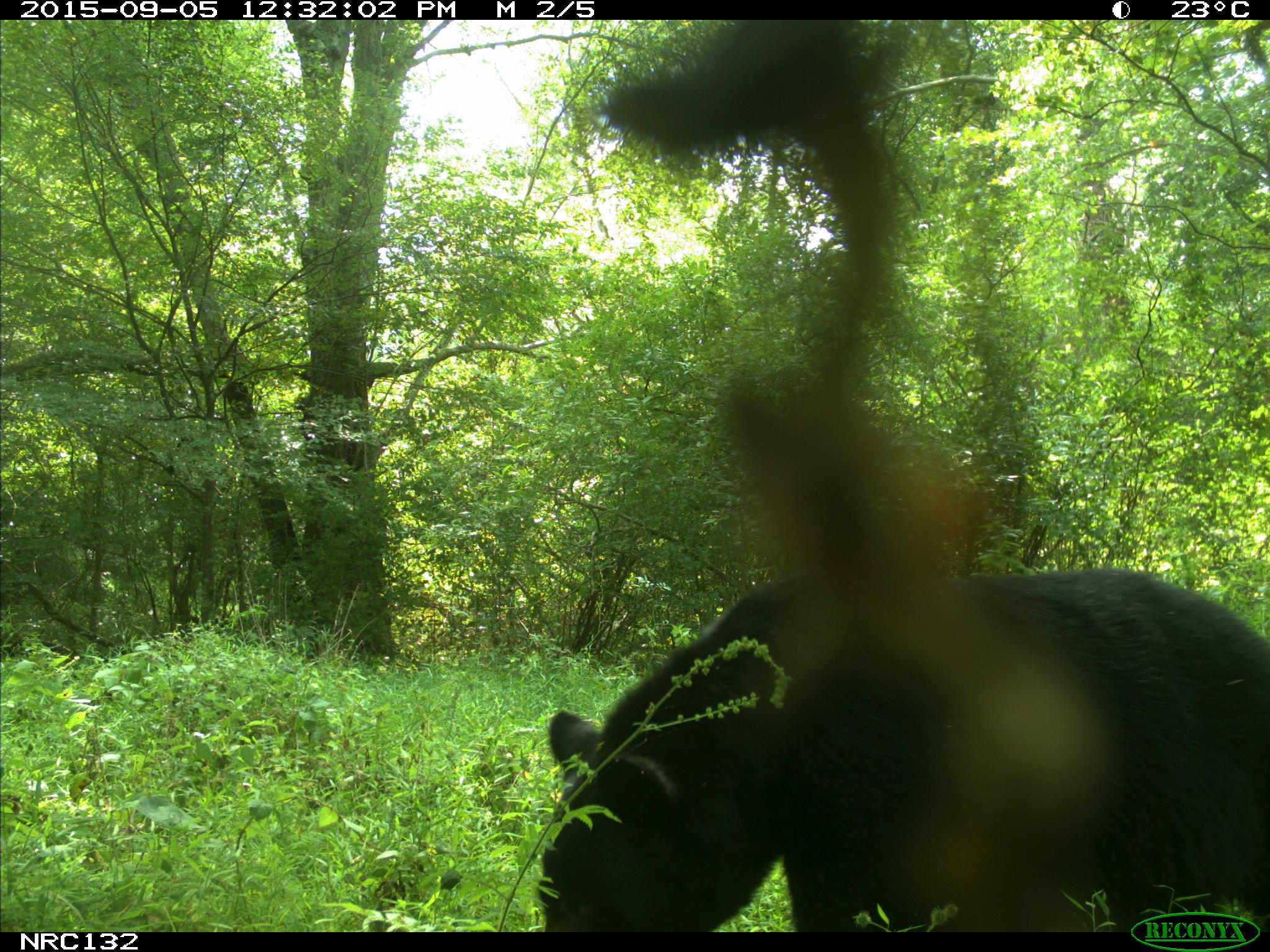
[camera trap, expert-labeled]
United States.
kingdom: Animalia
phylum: Chordata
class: Mammalia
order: Carnivora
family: Ursidae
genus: Ursus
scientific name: Ursus americanus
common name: american black bear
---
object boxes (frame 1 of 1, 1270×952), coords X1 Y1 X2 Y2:
American Black Bear: 507 465 1270 949